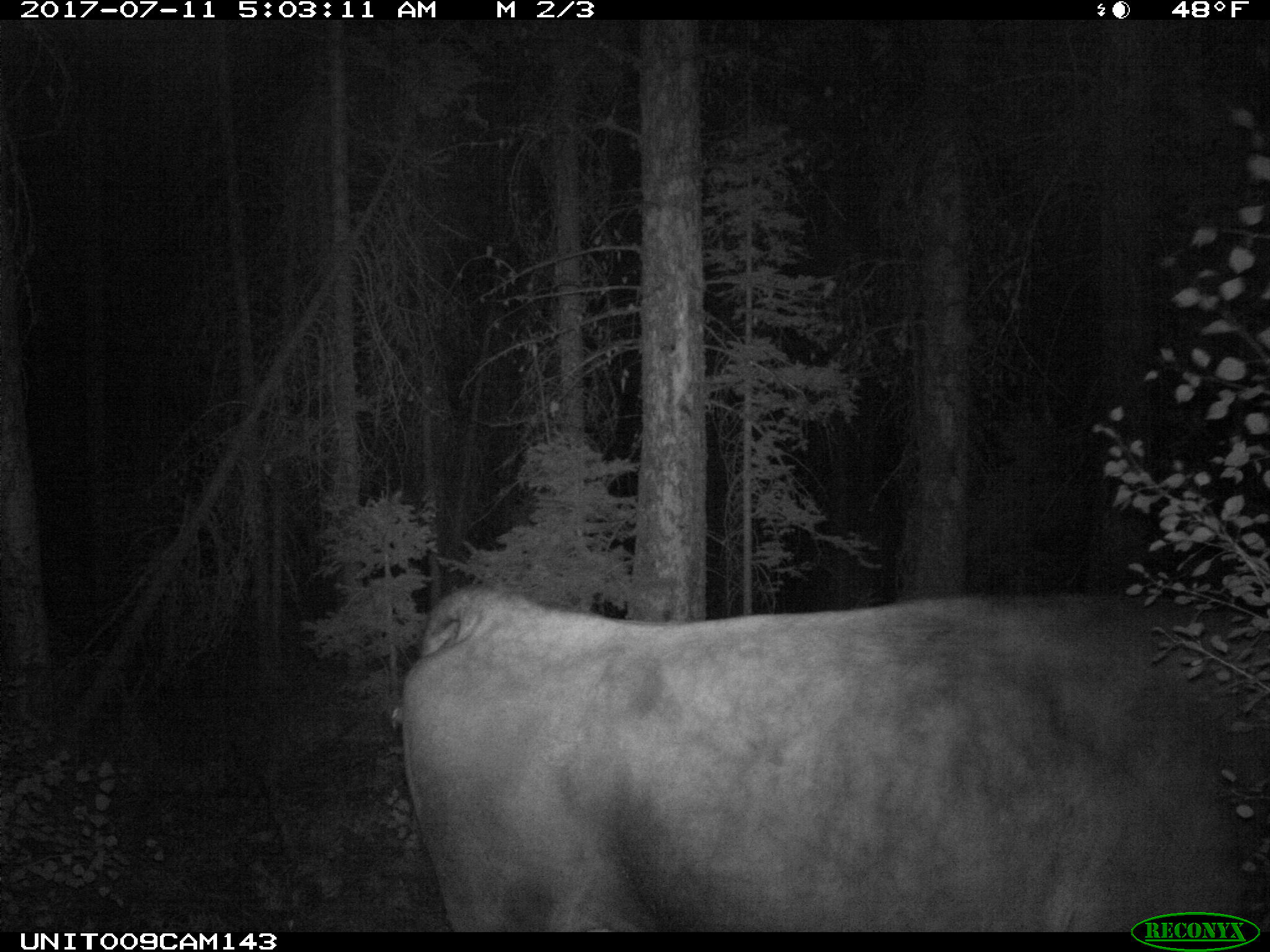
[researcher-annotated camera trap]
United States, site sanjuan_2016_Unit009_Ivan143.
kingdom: Animalia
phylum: Chordata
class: Mammalia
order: Artiodactyla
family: Bovidae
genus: Bos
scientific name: Bos taurus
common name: domestic cow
Bos taurus (domestic cow).